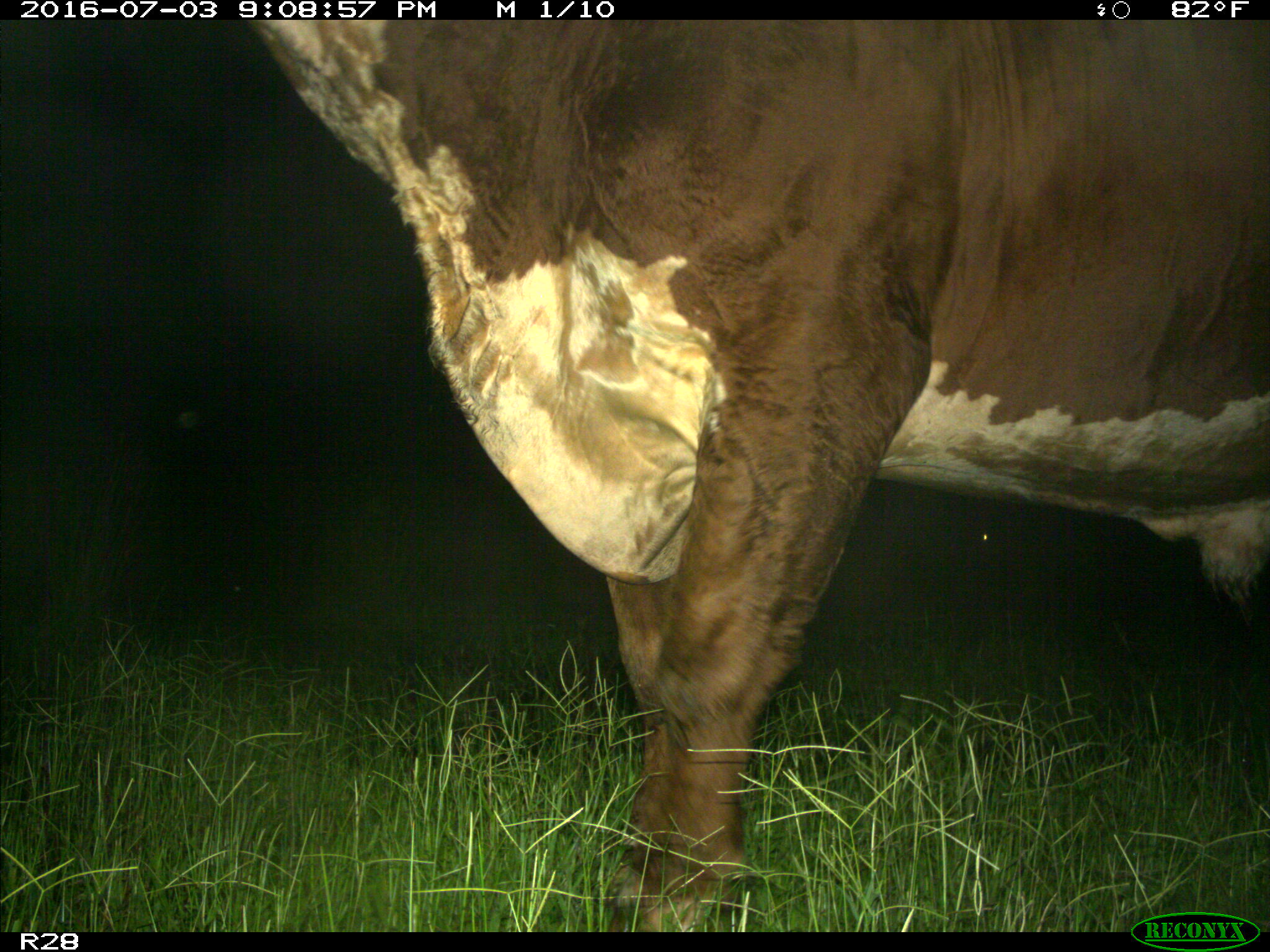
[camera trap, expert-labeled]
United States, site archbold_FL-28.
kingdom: Animalia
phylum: Chordata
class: Mammalia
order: Artiodactyla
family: Bovidae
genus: Bos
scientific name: Bos taurus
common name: domestic cow